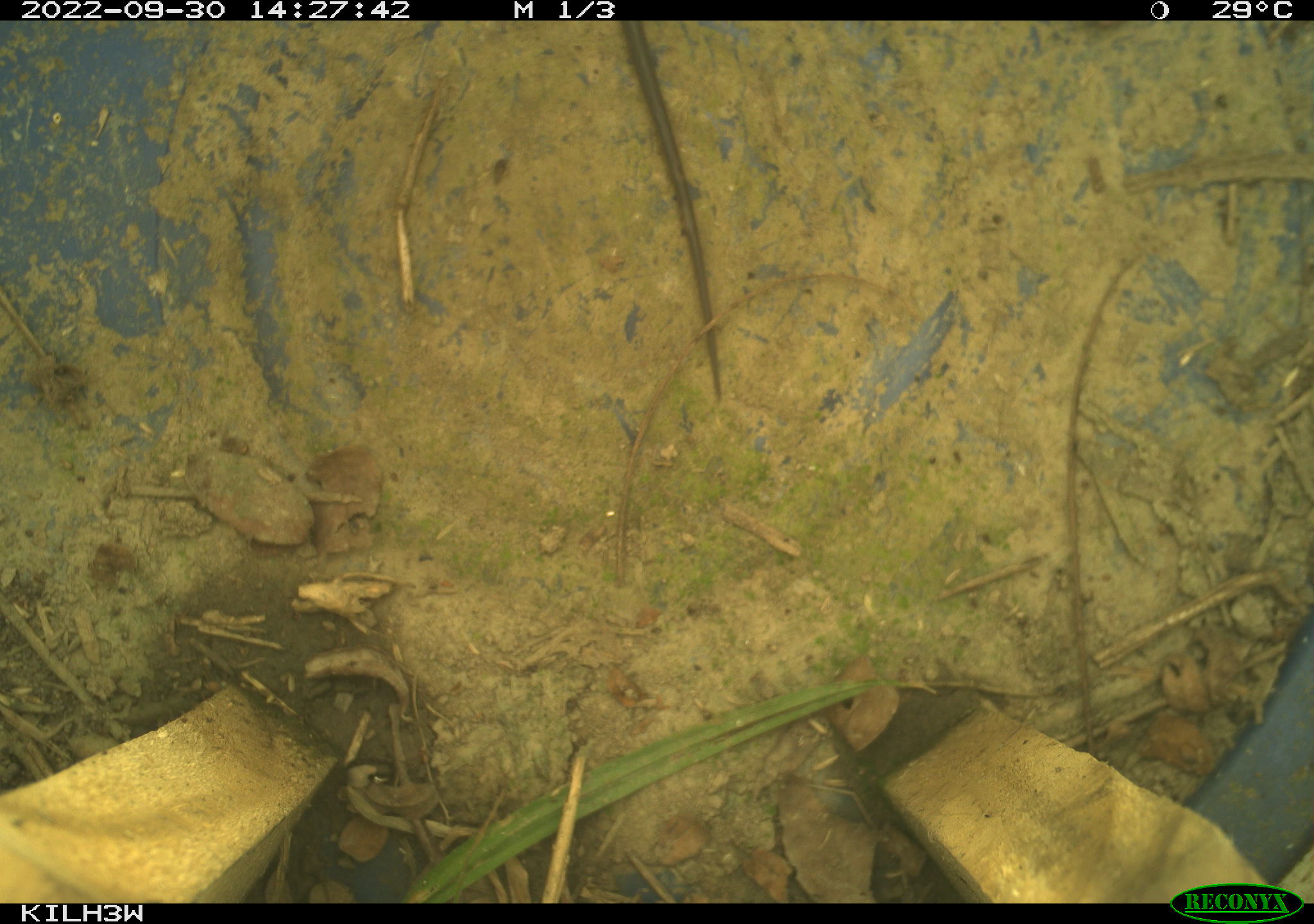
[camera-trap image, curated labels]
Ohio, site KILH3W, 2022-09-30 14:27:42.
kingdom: Animalia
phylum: Chordata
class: Reptilia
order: Squamata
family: Colubridae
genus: Thamnophis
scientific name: Thamnophis sirtalis sirtalis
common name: eastern gartersnake